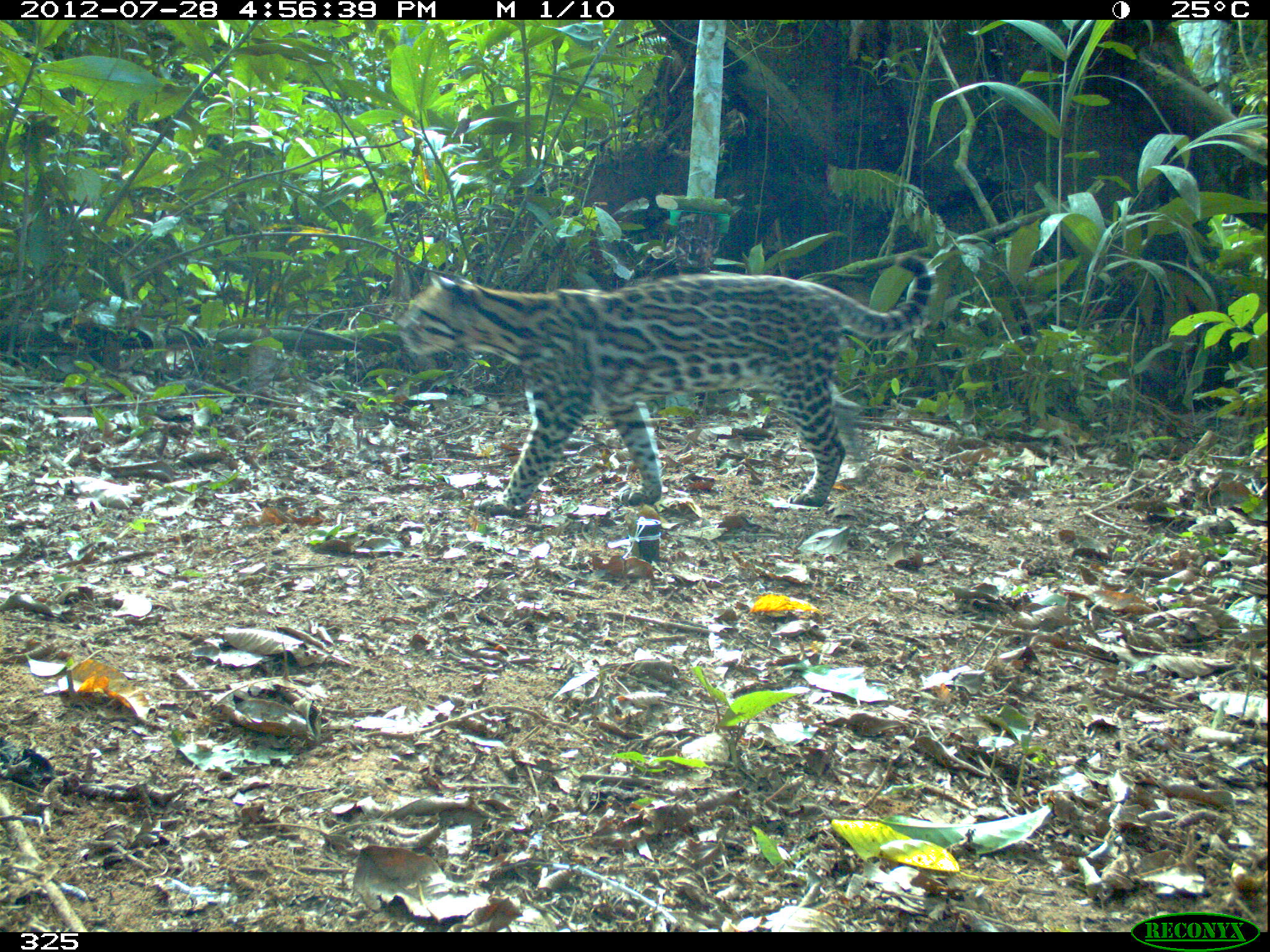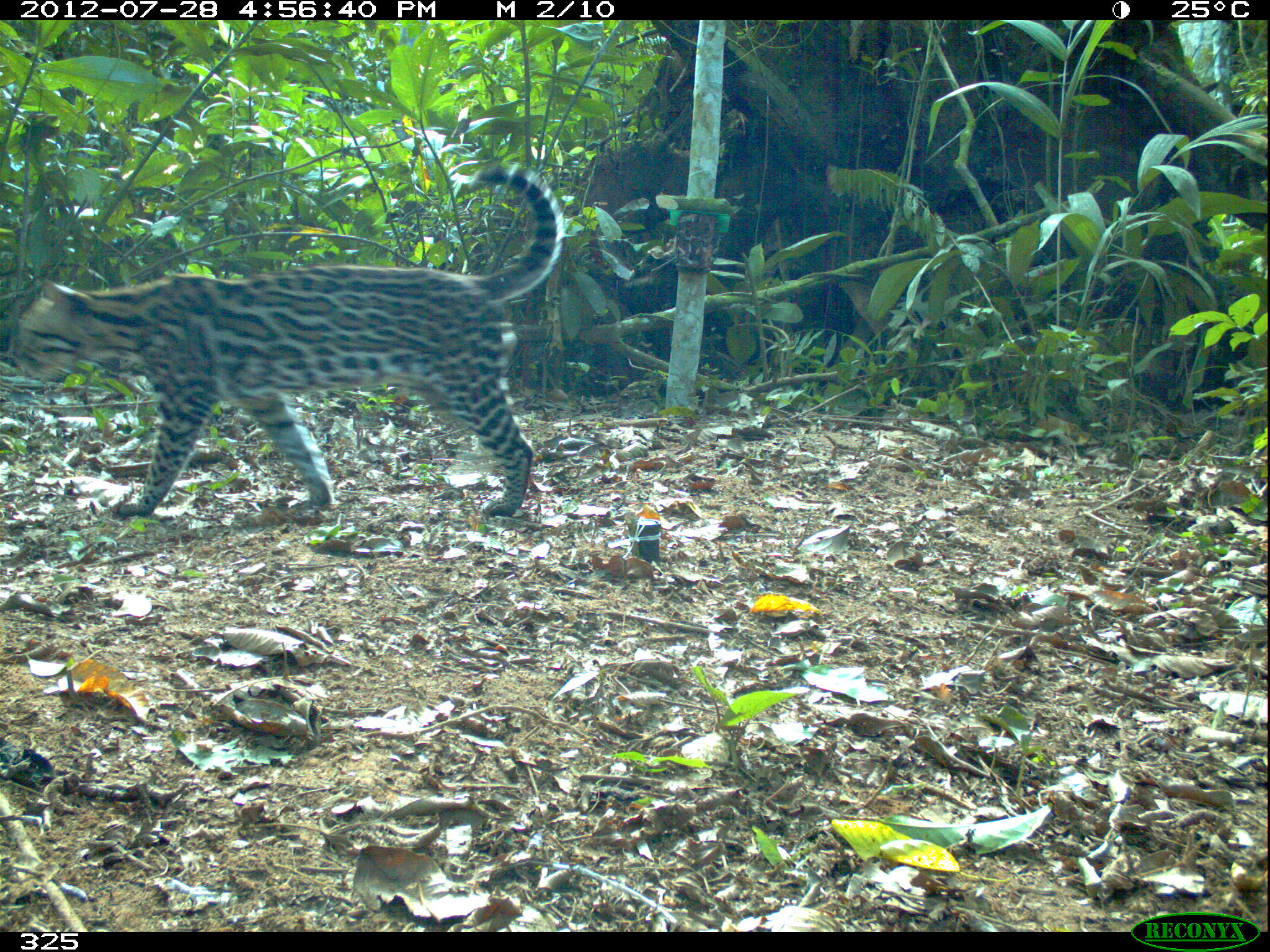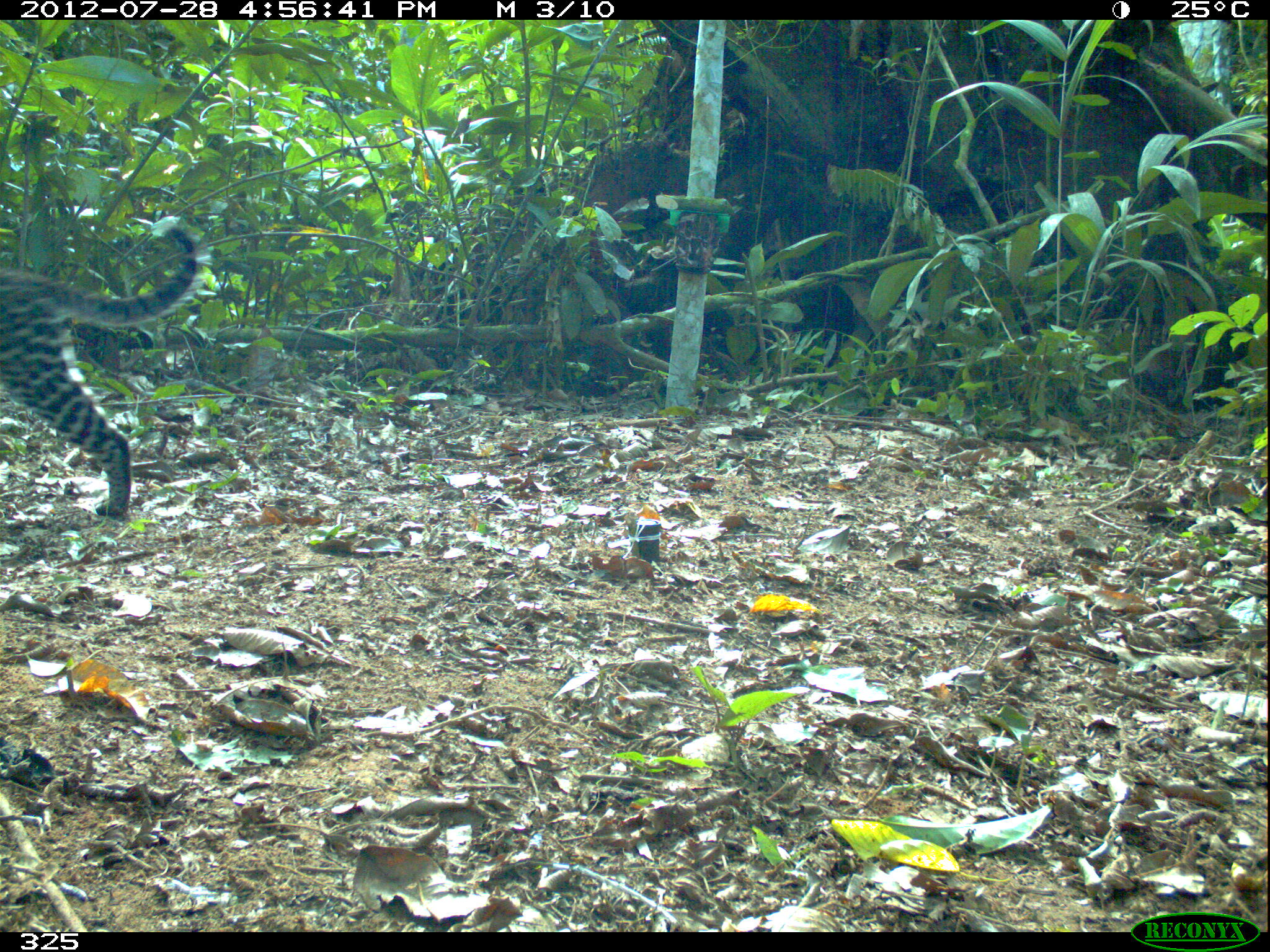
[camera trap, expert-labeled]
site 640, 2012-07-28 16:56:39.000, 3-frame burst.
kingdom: Animalia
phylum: Chordata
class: Mammalia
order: Carnivora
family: Felidae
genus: Leopardus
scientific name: Leopardus pardalis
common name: ocelot